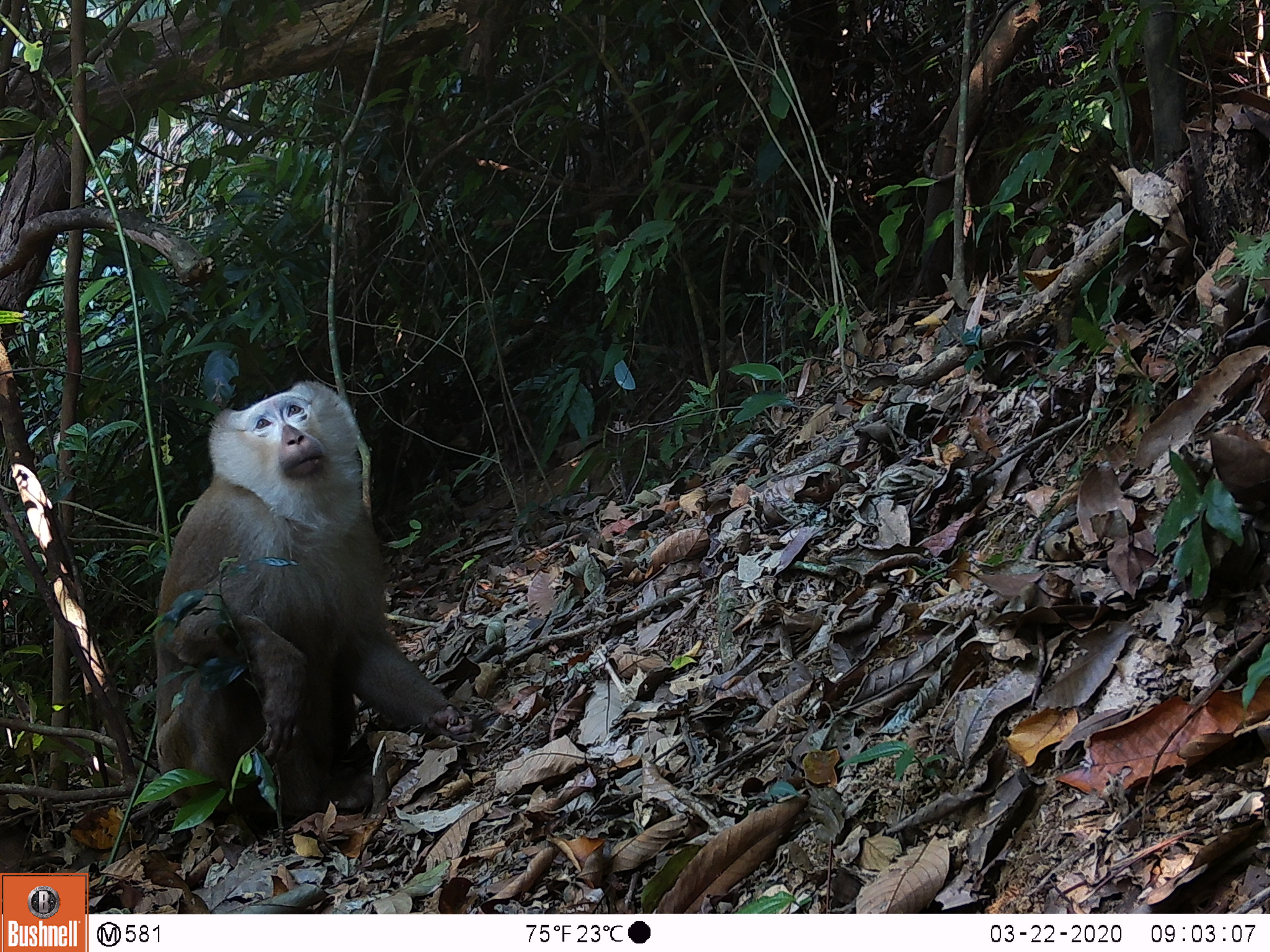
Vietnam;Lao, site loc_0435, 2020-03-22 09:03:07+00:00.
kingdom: Animalia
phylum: Chordata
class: Mammalia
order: Primates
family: Cercopithecidae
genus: Macaca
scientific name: Macaca nemestrina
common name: pig-tailed macaque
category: pig tailed macaque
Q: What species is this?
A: Pig tailed macaque (pig-tailed macaque) (Macaca nemestrina).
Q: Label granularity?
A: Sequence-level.